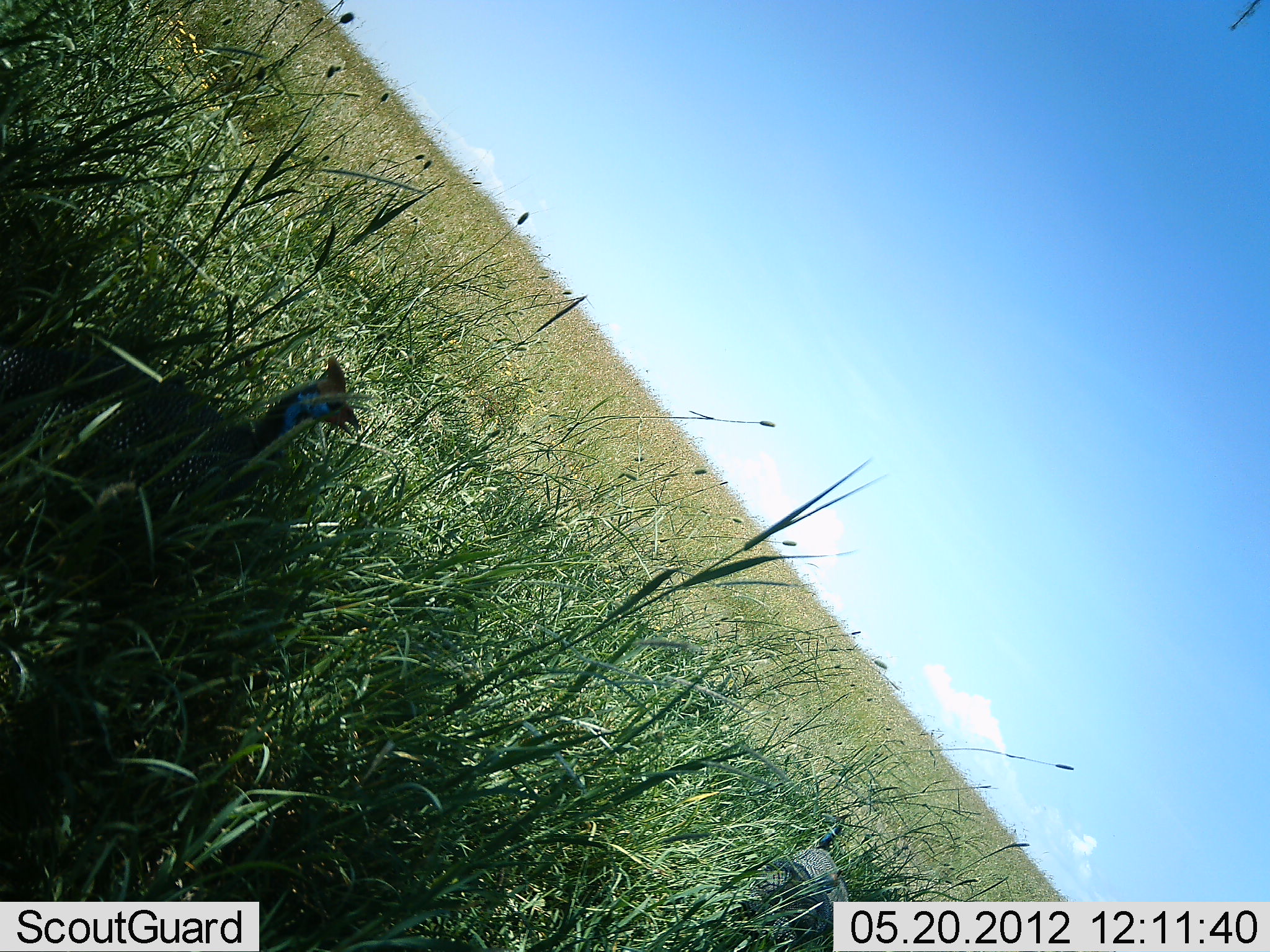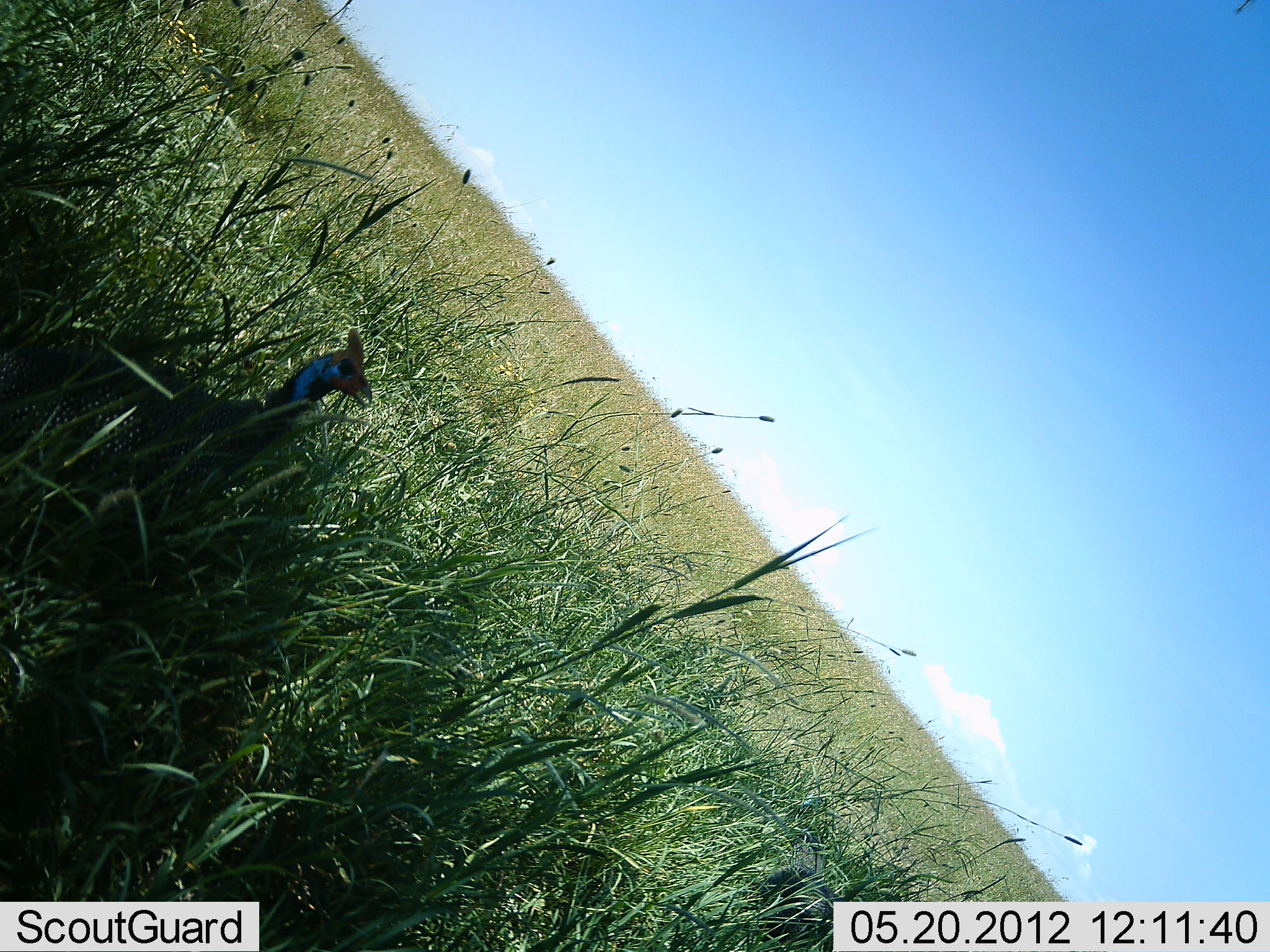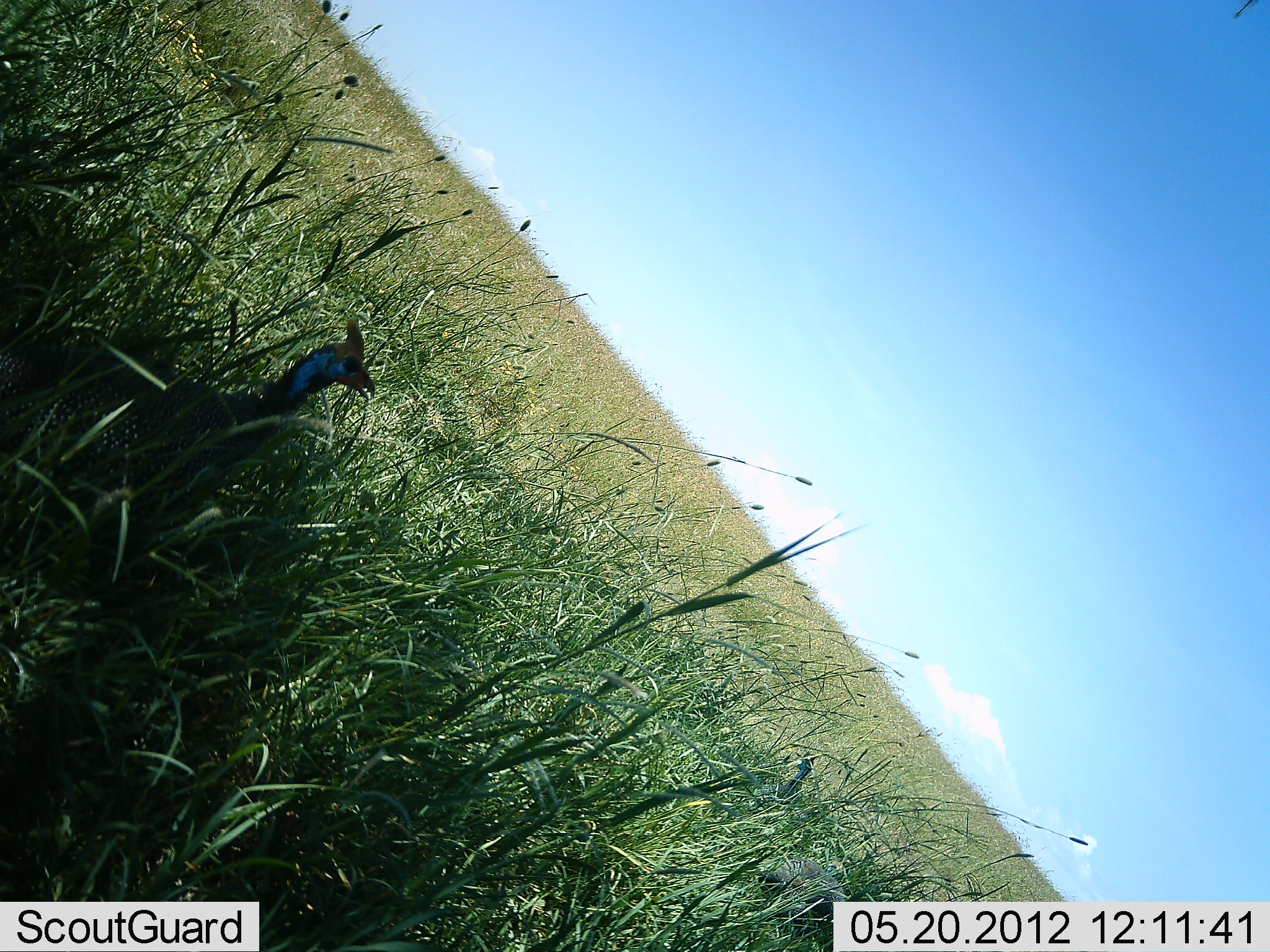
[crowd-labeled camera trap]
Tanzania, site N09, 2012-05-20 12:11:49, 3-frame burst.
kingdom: Animalia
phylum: Chordata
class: Aves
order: Galliformes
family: Numididae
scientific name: Numididae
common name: guinea fowl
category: guineafowl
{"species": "guineafowl (guinea fowl) (Numididae)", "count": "1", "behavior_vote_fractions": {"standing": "91%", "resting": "5%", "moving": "18%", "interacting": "0%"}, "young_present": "0%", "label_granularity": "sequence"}